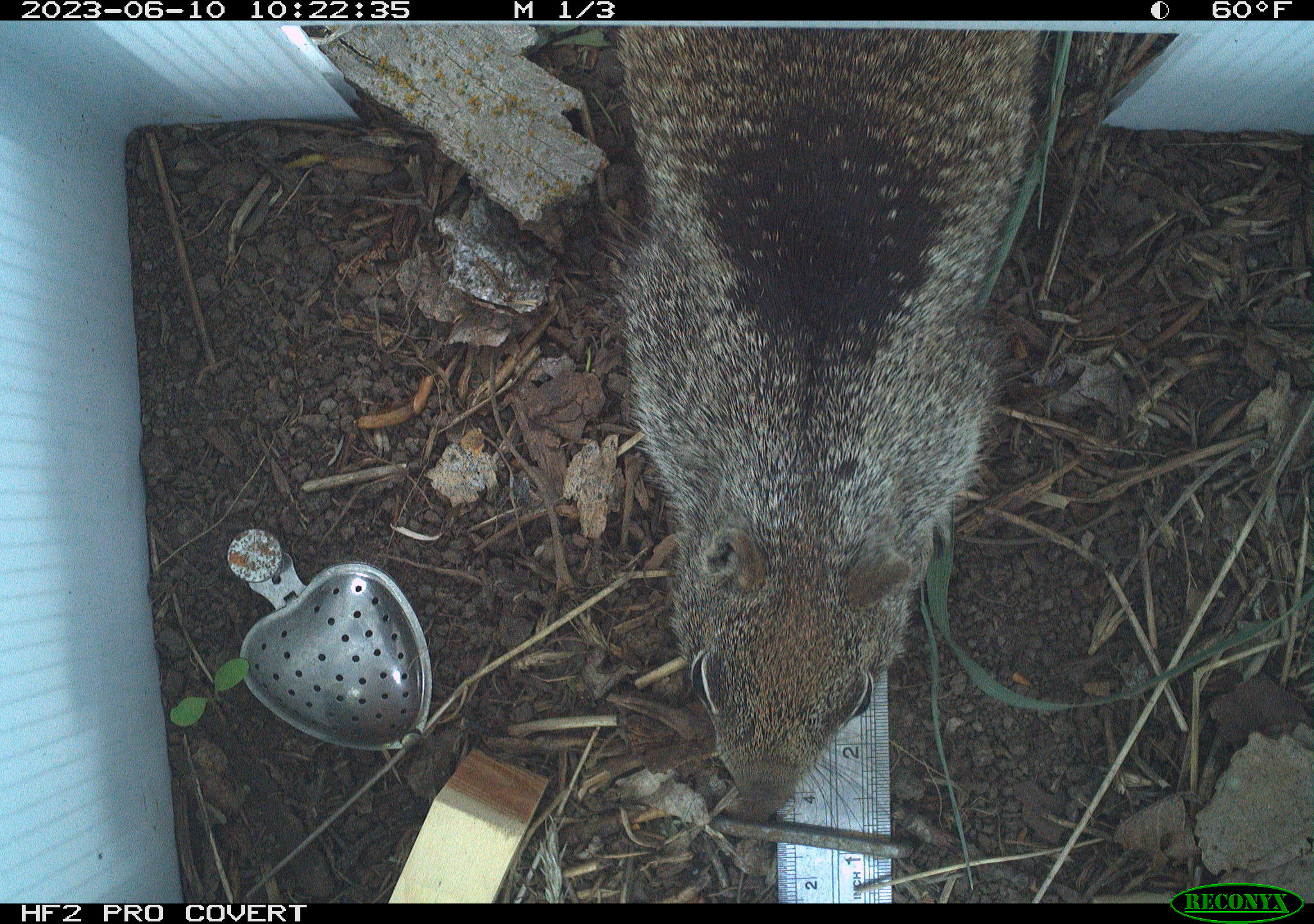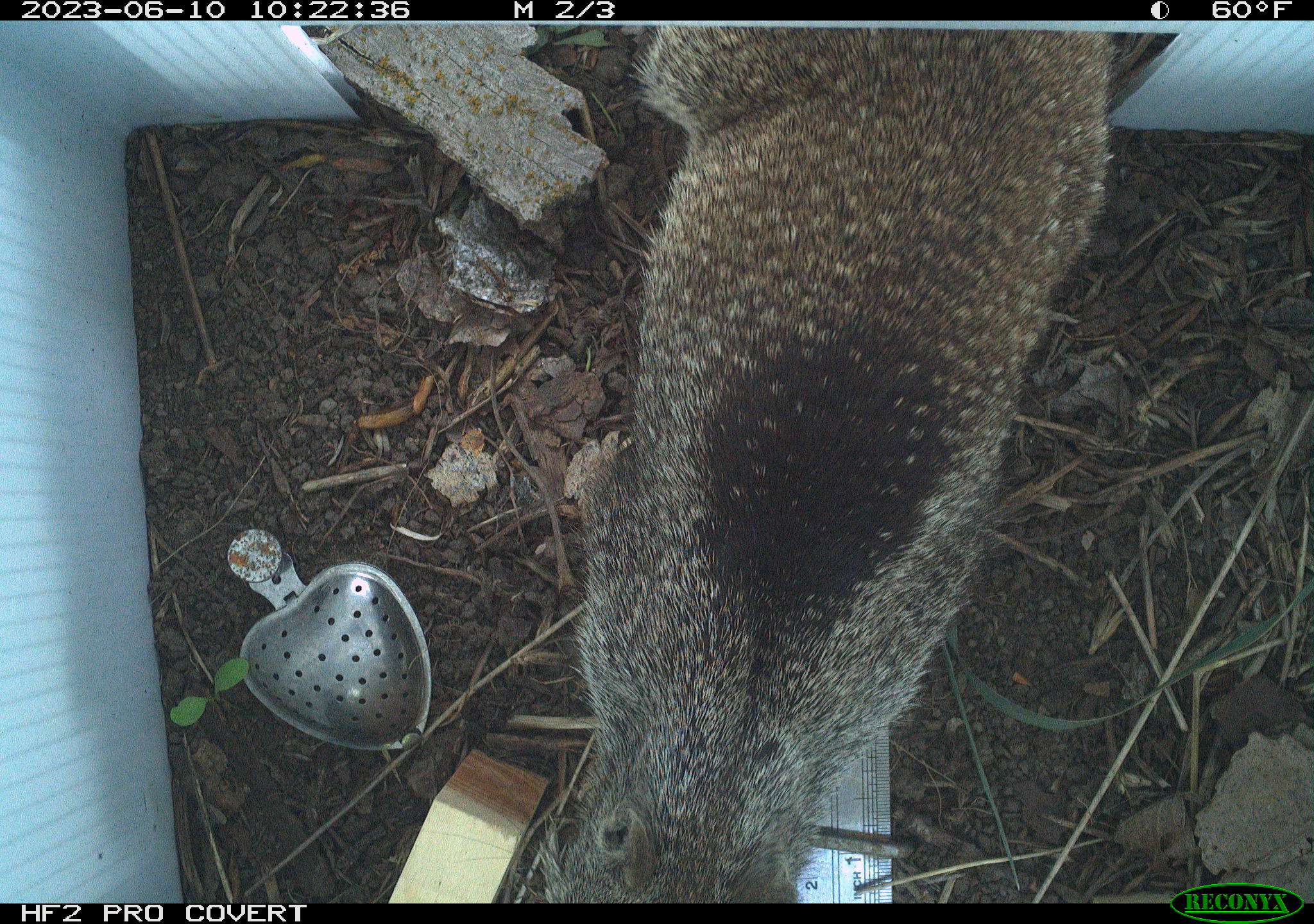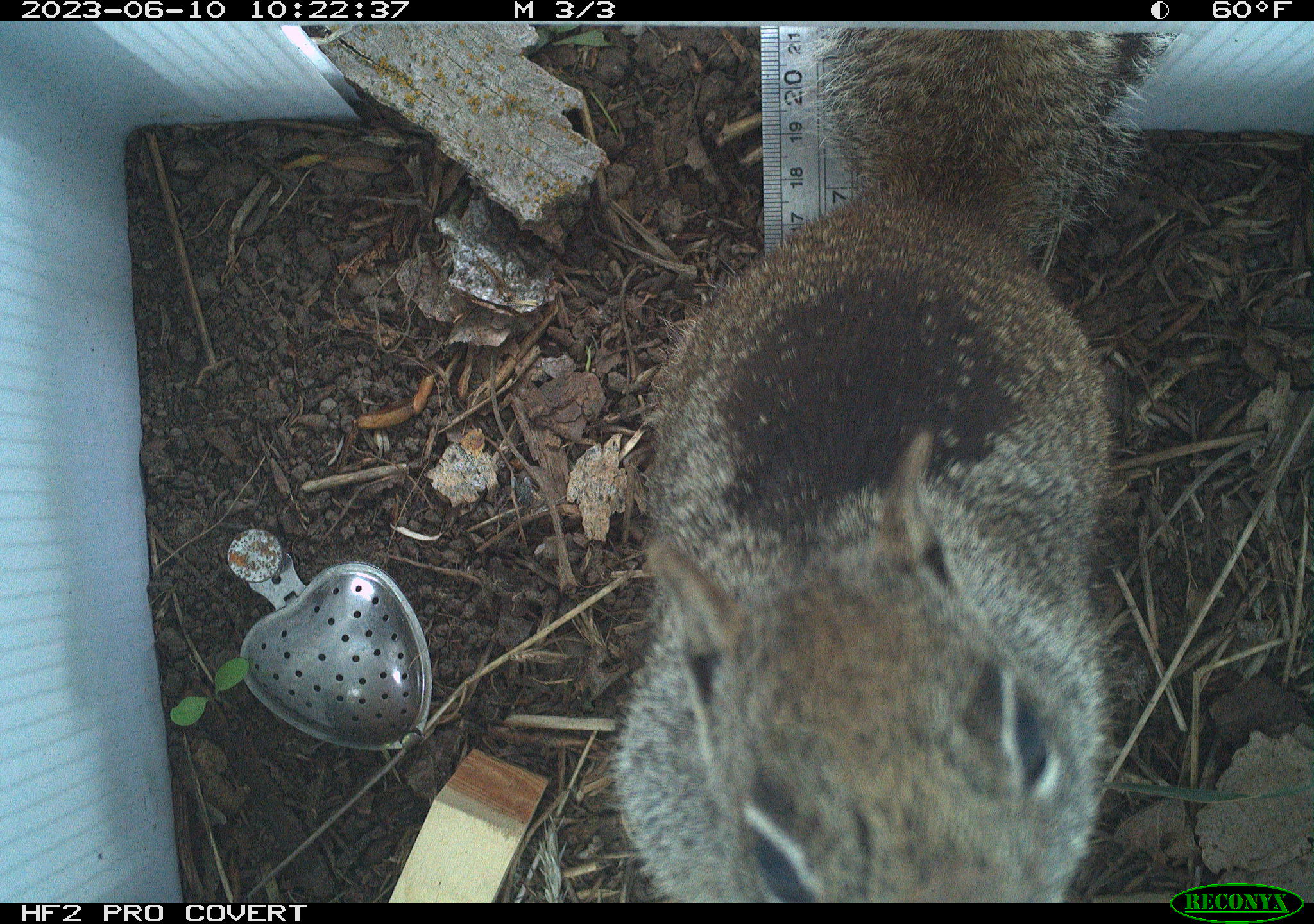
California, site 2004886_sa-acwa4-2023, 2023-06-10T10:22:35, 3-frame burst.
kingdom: Animalia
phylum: Chordata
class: Mammalia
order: Rodentia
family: Sciuridae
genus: Otospermophilus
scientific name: Otospermophilus beecheyi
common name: california ground squirrel